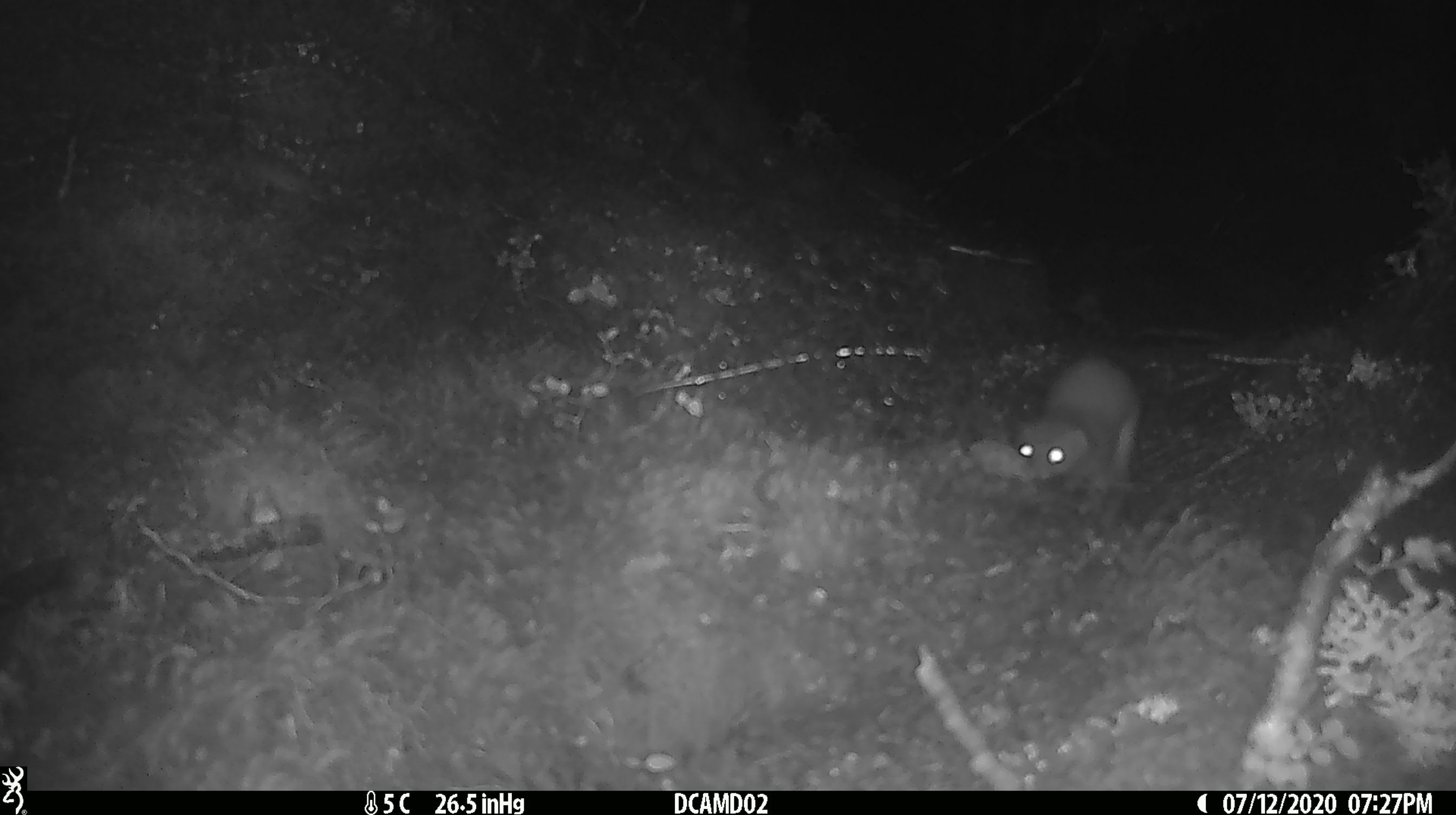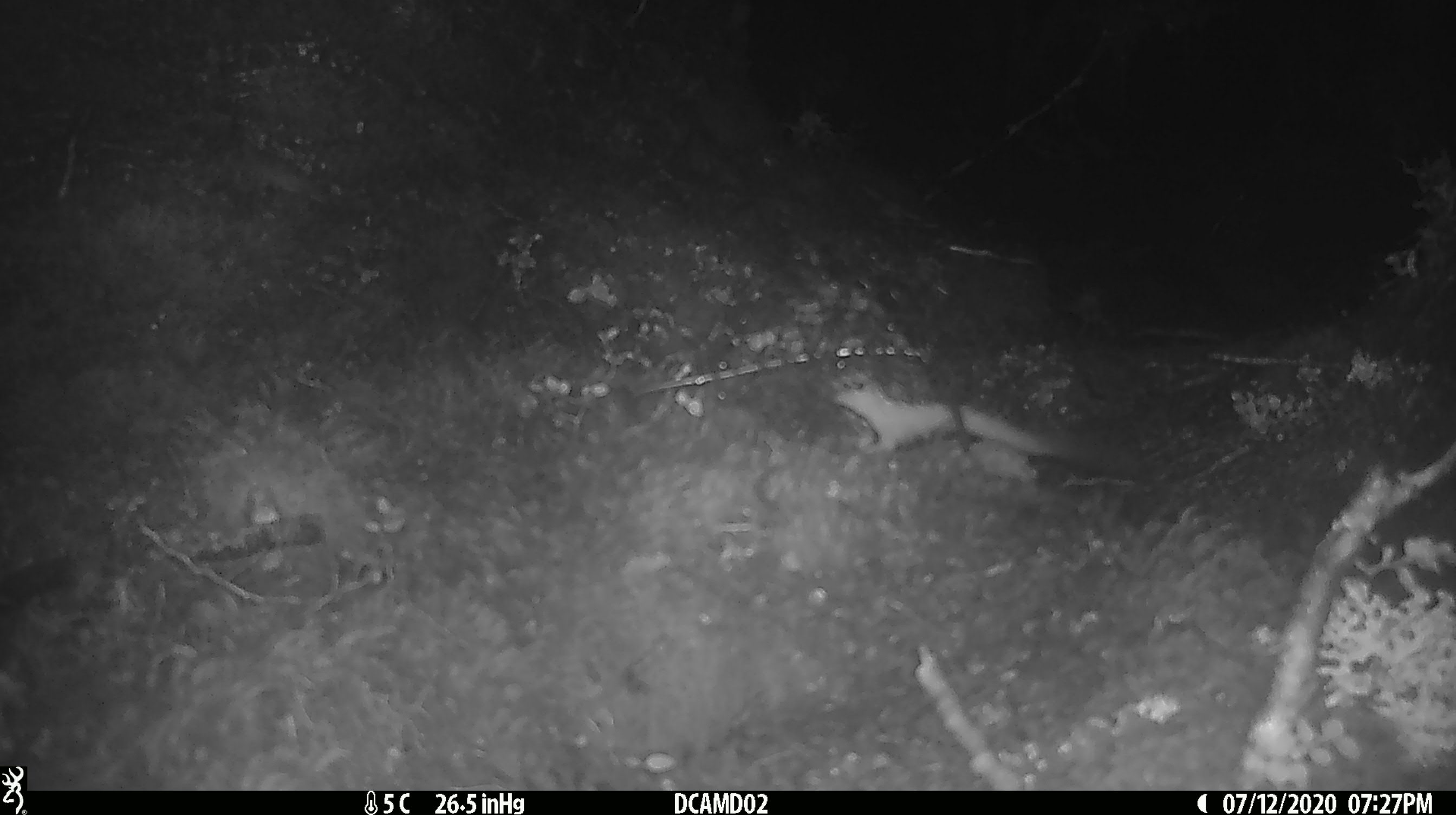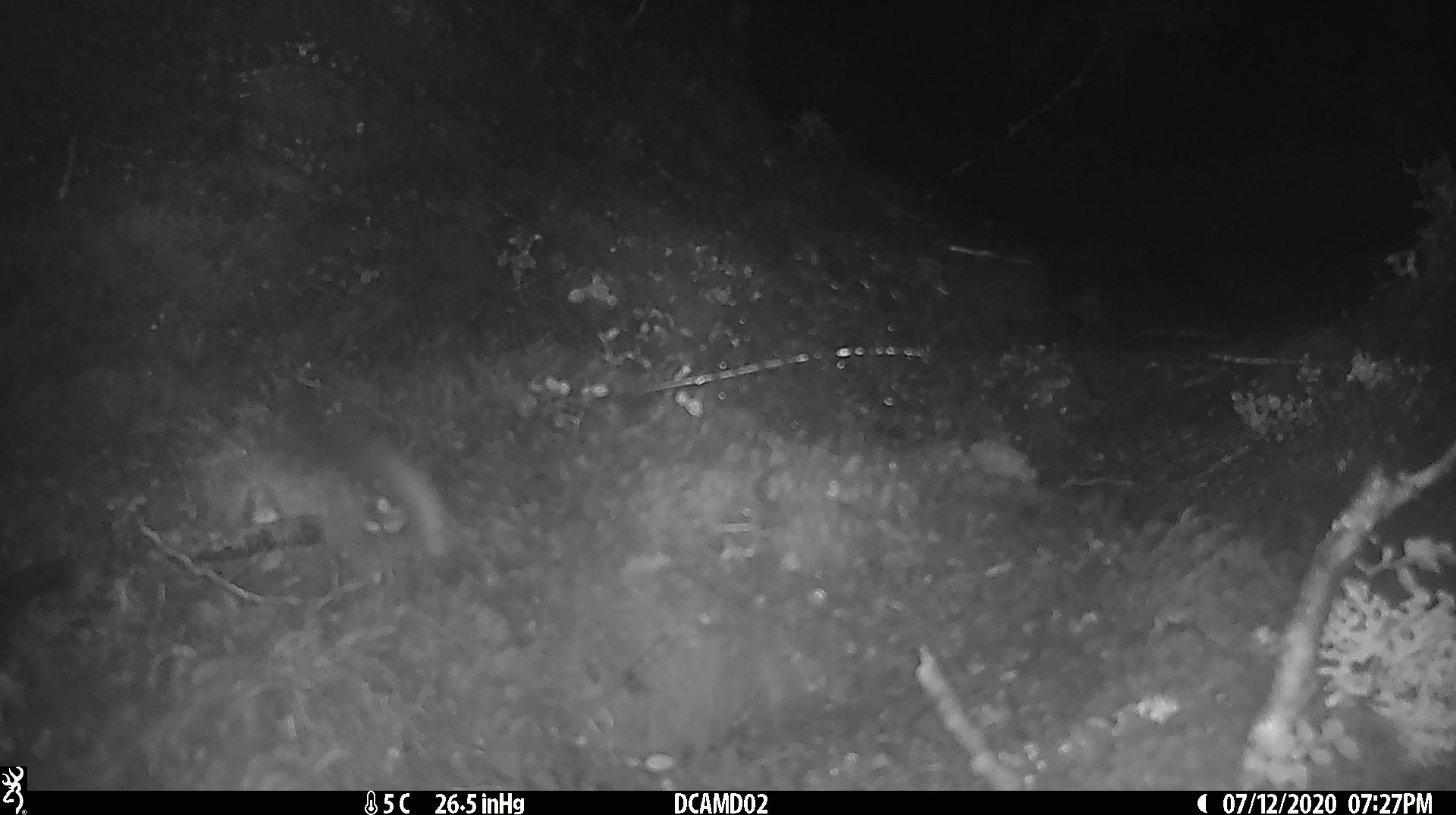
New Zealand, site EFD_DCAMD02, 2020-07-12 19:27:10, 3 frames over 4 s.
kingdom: Animalia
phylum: Chordata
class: Mammalia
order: Carnivora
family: Mustelidae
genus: Mustela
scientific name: Mustela erminea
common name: stoat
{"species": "stoat (Mustela erminea)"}